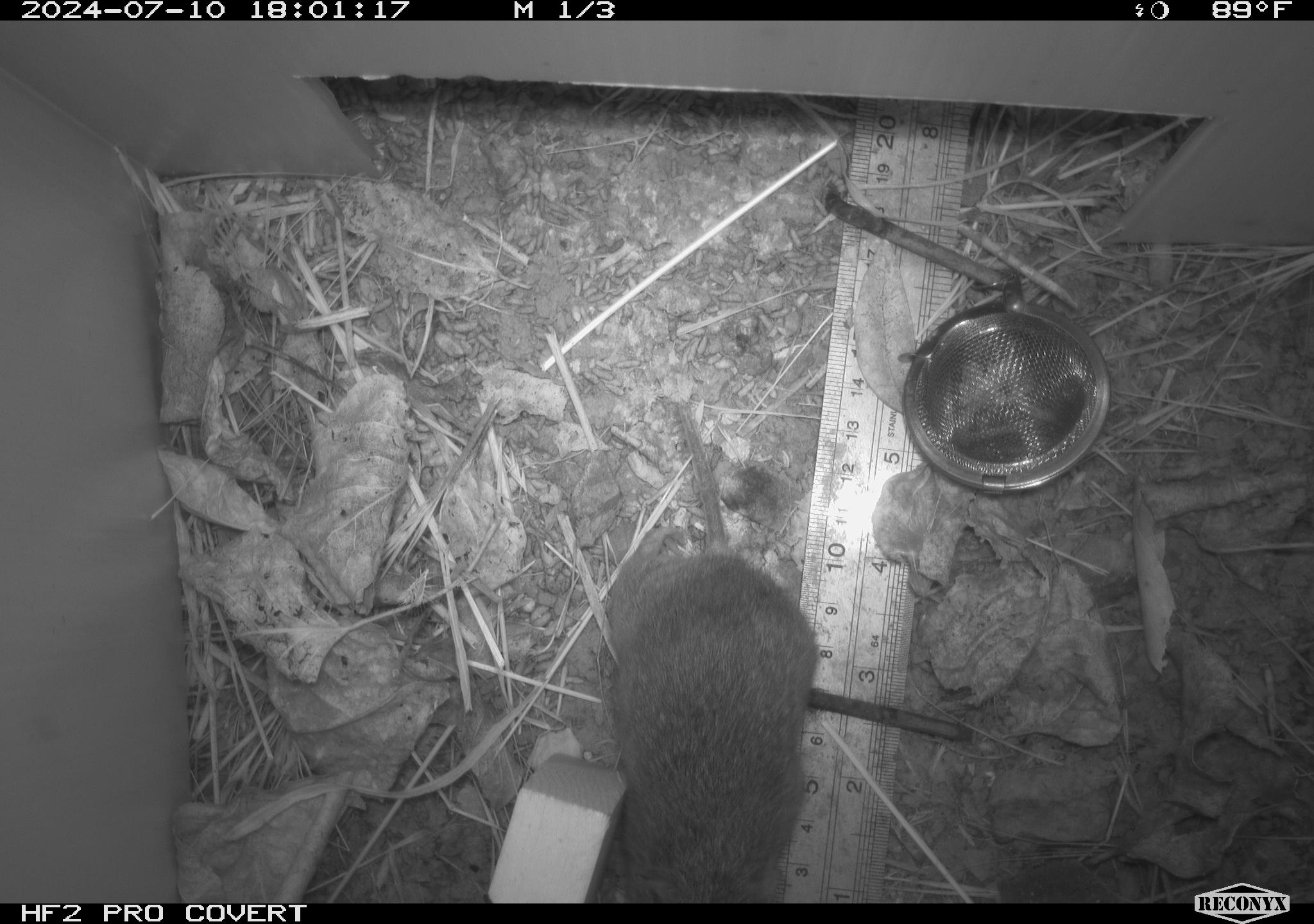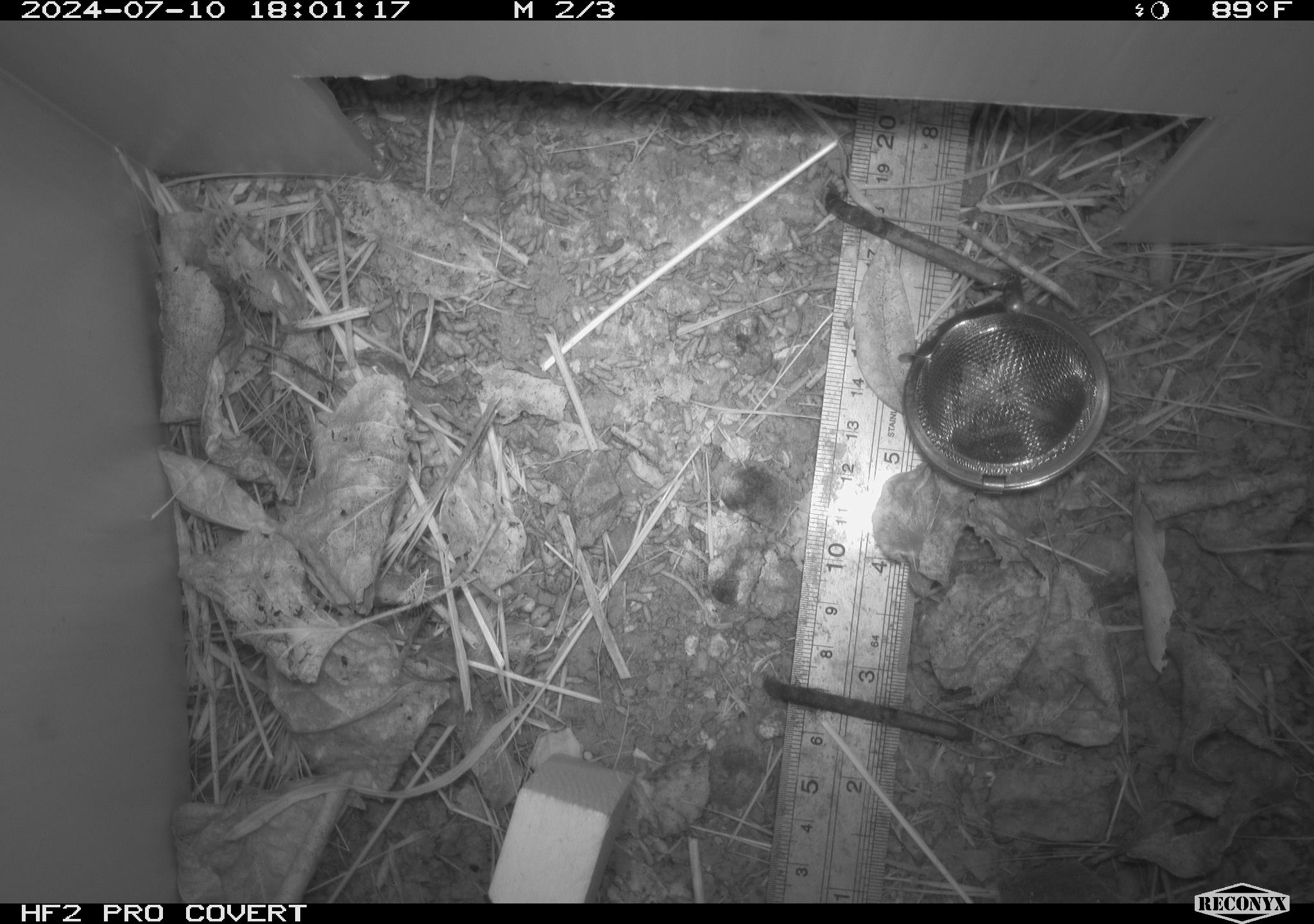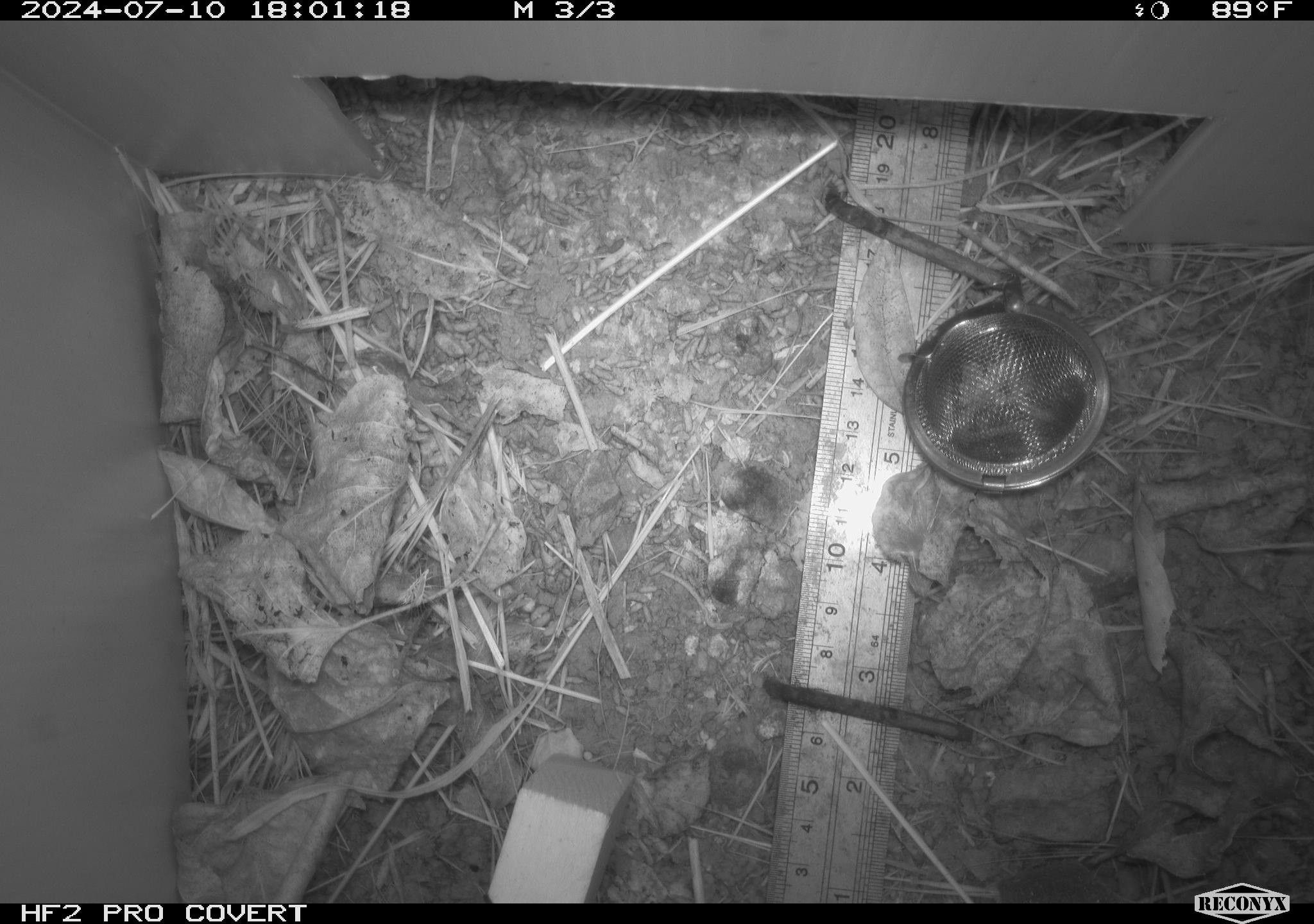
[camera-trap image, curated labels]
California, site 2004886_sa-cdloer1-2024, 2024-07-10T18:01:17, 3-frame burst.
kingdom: Animalia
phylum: Chordata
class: Mammalia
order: Rodentia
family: Cricetidae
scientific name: Arvicolinae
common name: voles, lemmings, and muskrats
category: arvicolinae subfamily